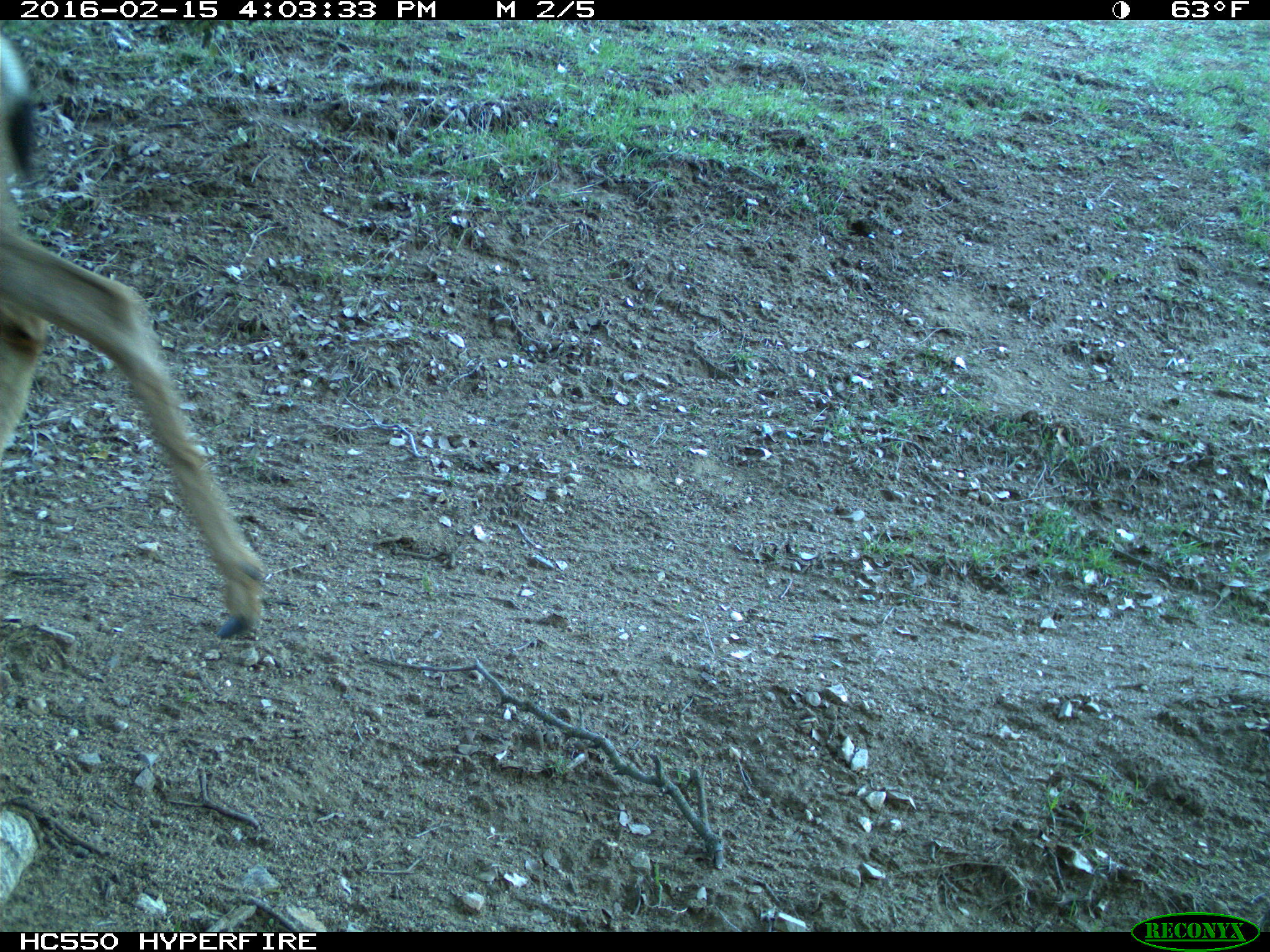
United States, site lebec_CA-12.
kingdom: Animalia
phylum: Chordata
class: Mammalia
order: Artiodactyla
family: Cervidae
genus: Odocoileus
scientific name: Odocoileus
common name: deer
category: unidentified deer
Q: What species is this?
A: Unidentified deer (deer) (Odocoileus).